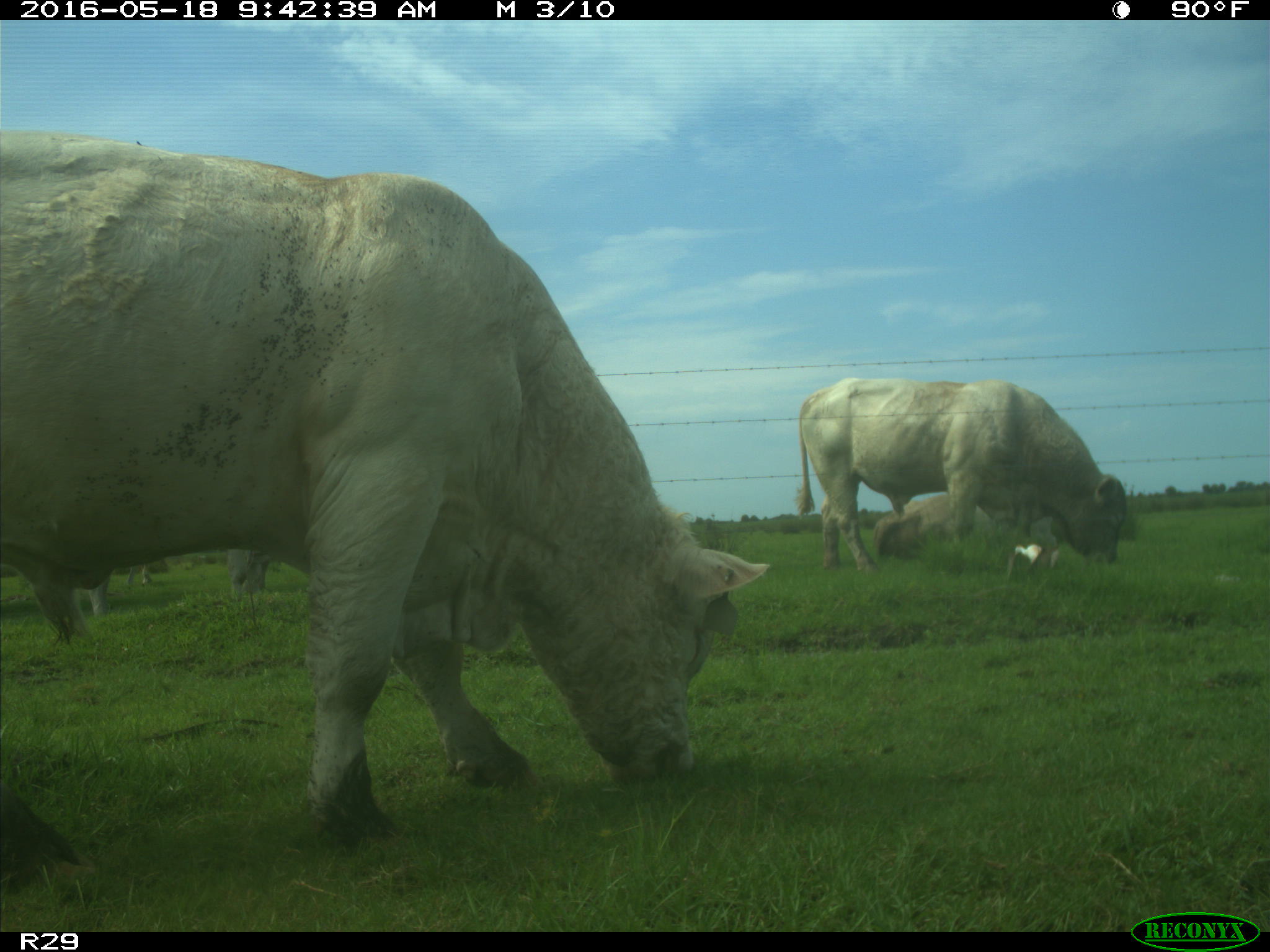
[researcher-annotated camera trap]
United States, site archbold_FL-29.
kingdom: Animalia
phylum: Chordata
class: Mammalia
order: Artiodactyla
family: Bovidae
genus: Bos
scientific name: Bos taurus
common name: domestic cow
Bos taurus (domestic cow).